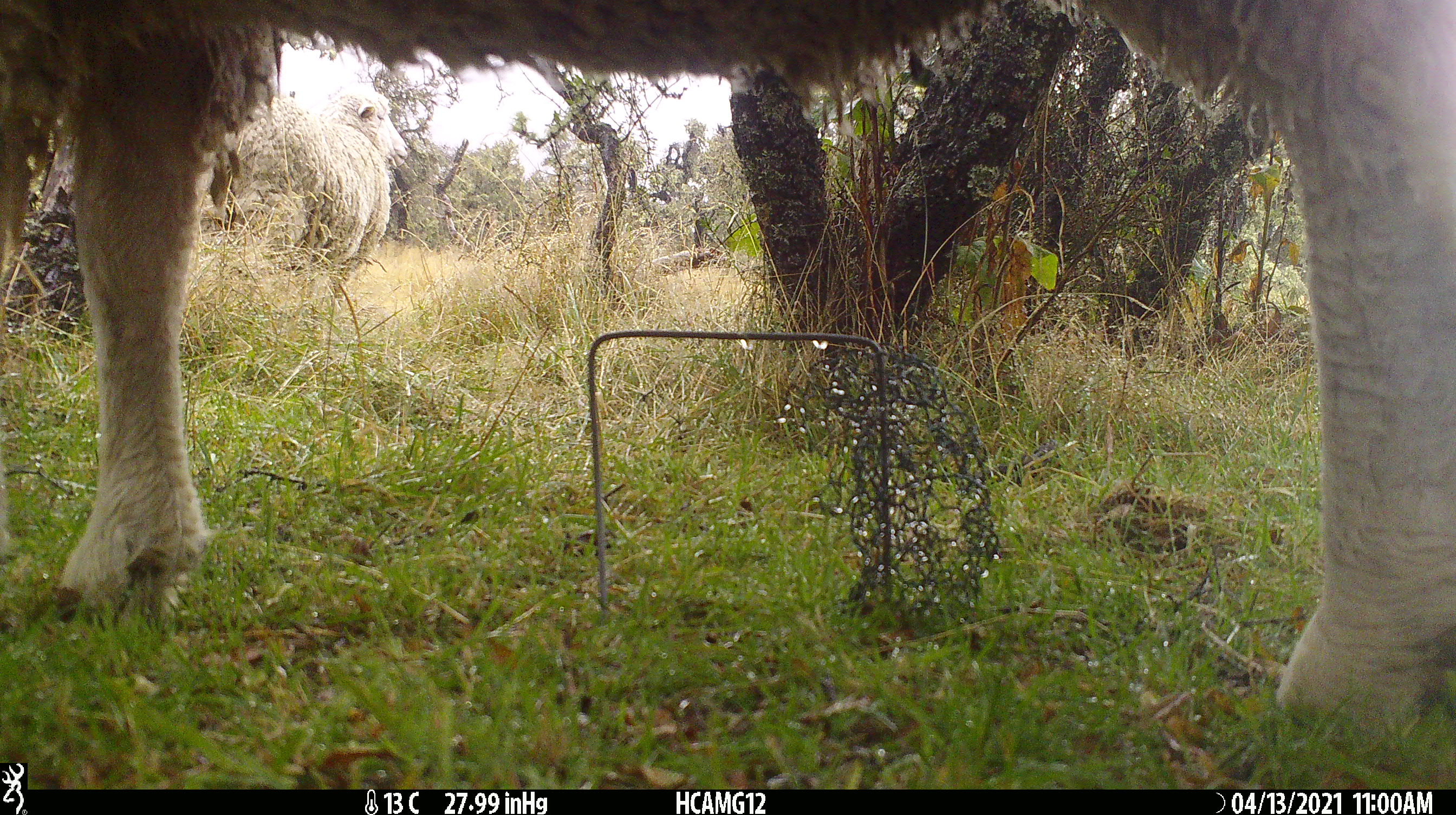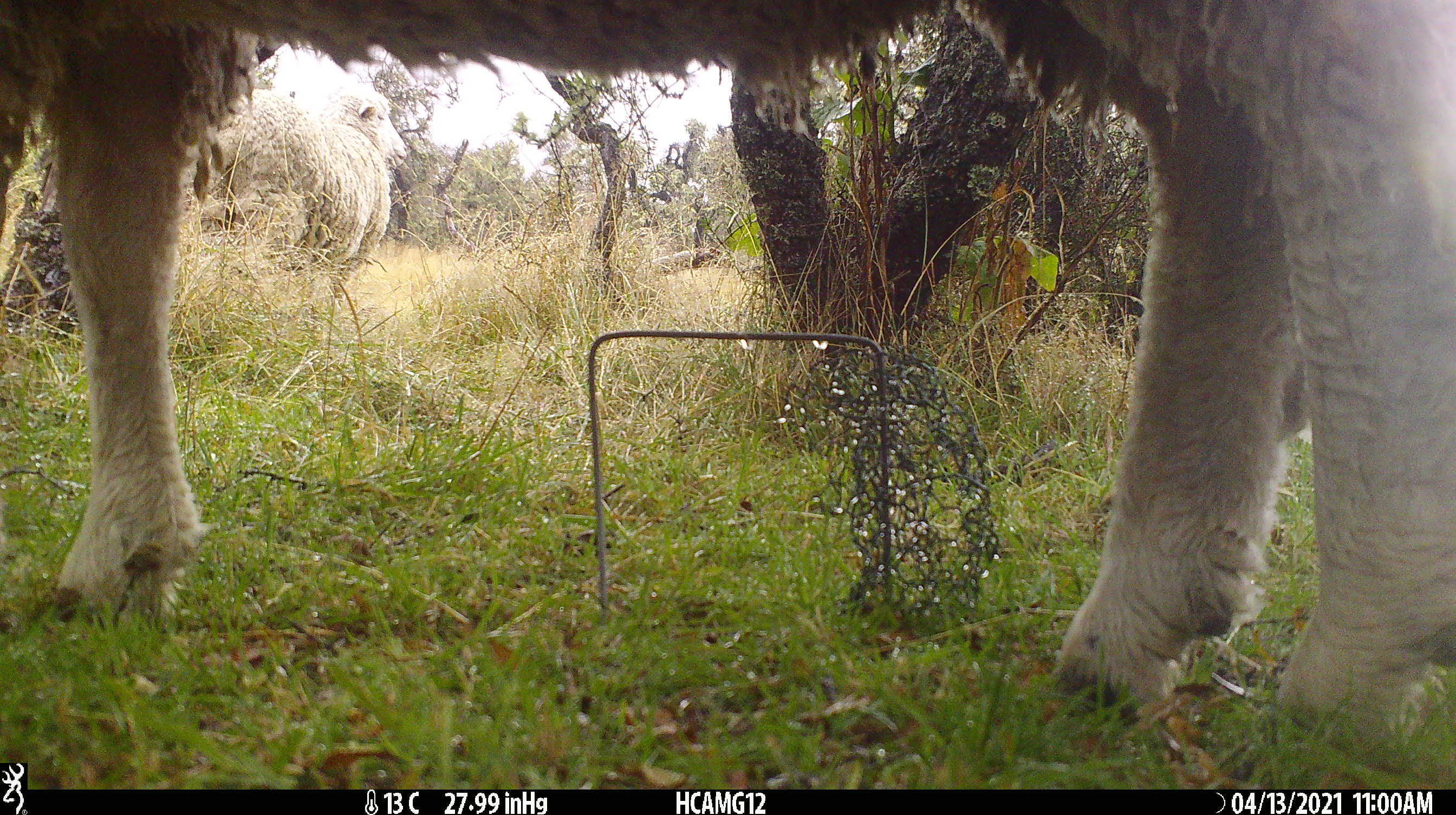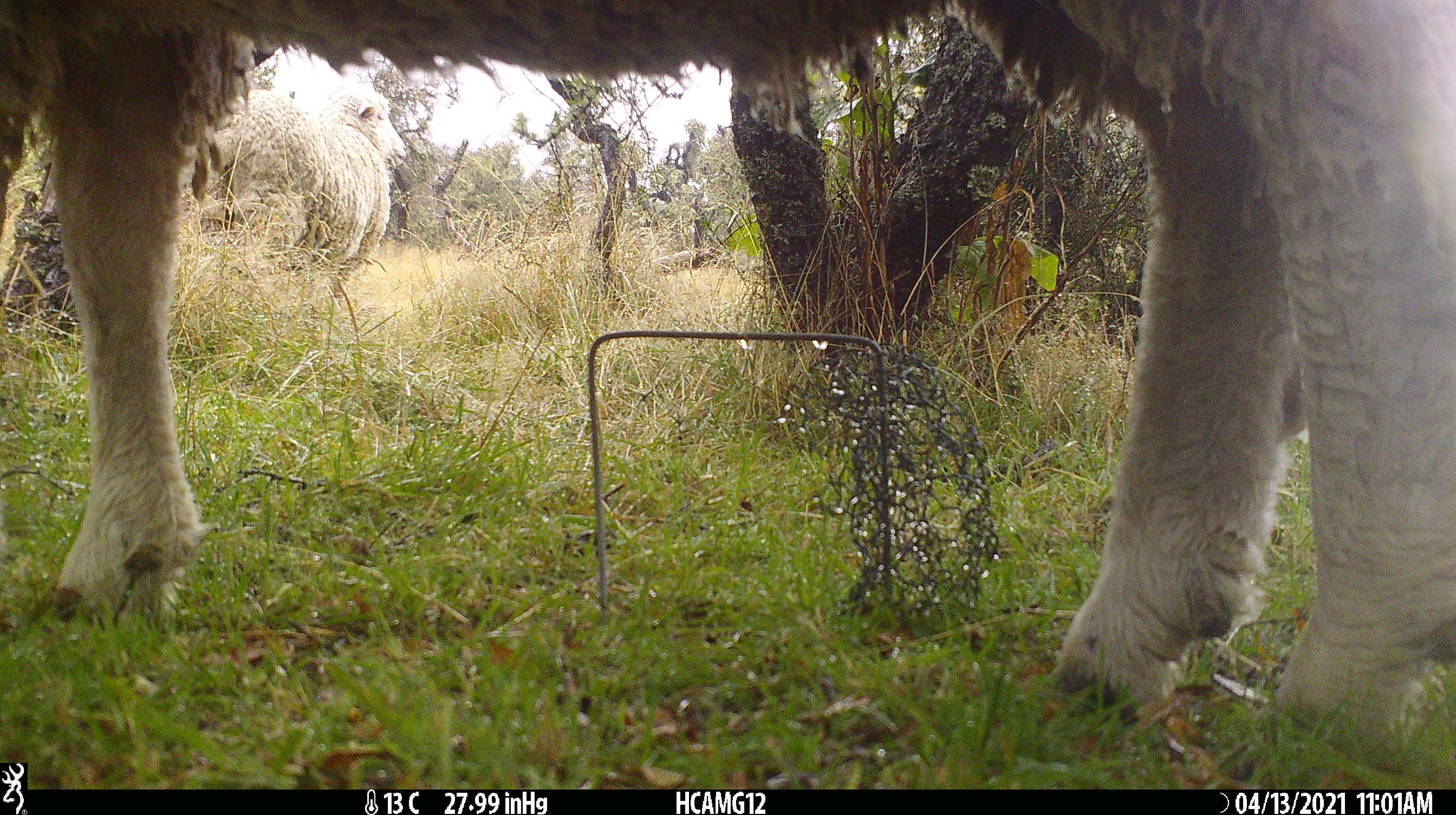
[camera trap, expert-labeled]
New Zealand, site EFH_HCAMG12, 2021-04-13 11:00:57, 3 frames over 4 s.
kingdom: Animalia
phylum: Chordata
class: Mammalia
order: Artiodactyla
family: Bovidae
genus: Ovis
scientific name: Ovis aries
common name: domestic sheep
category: sheep